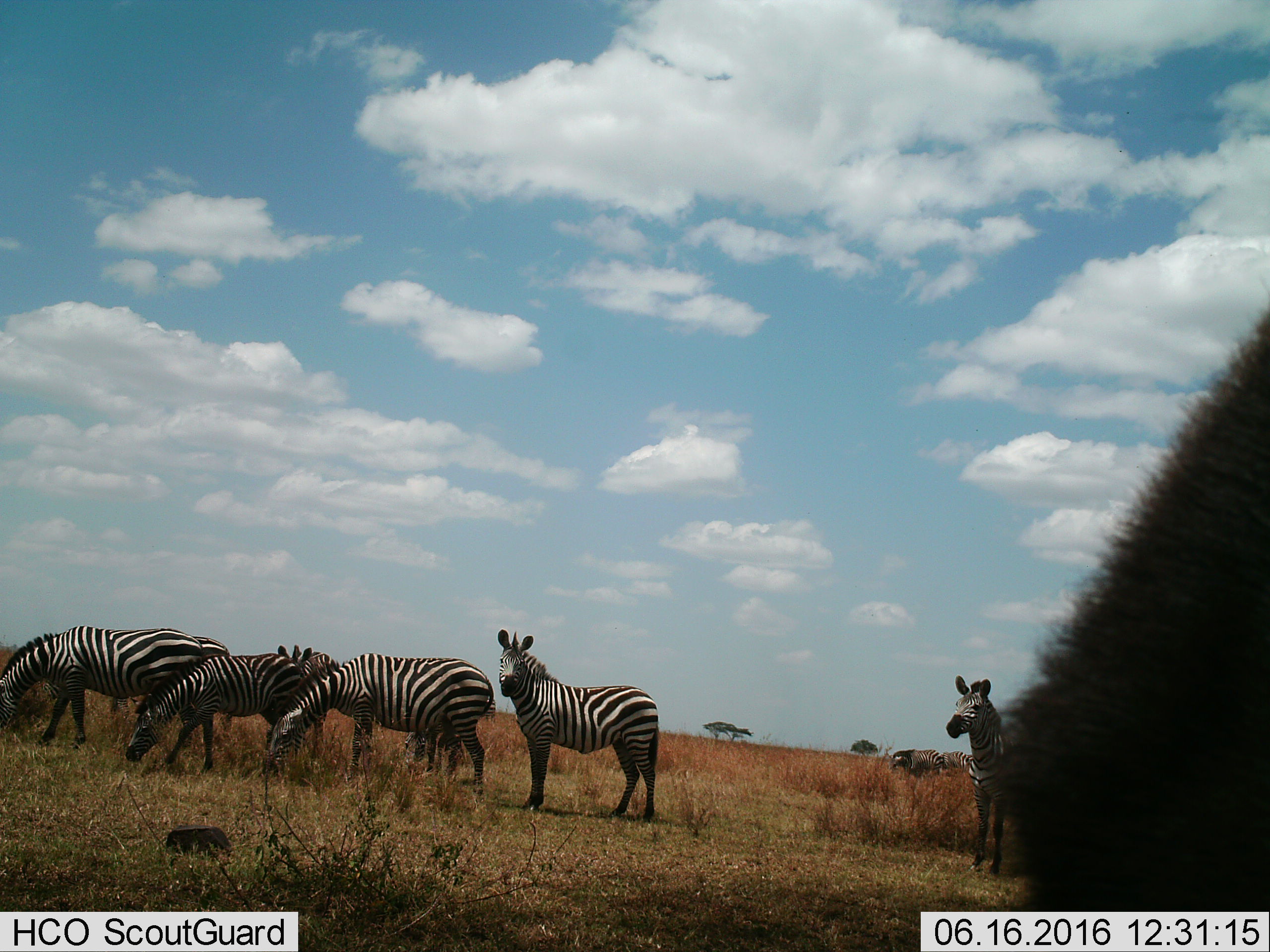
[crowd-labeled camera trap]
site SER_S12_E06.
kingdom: Animalia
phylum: Chordata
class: Mammalia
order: Perissodactyla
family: Equidae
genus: Equus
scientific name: Equus quagga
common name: plains zebra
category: zebraplains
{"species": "zebraplains (plains zebra) (Equus quagga)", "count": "9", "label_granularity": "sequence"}